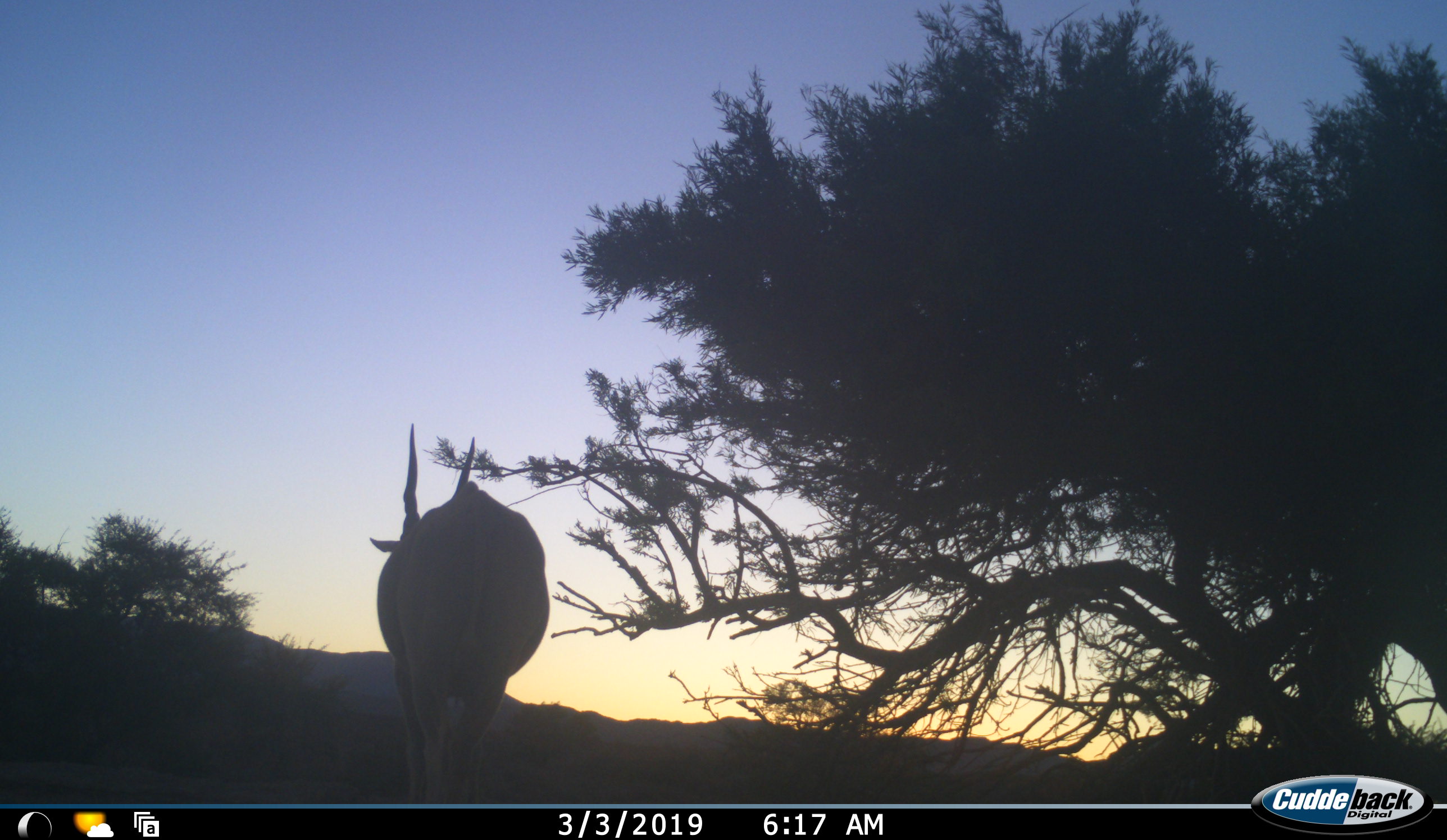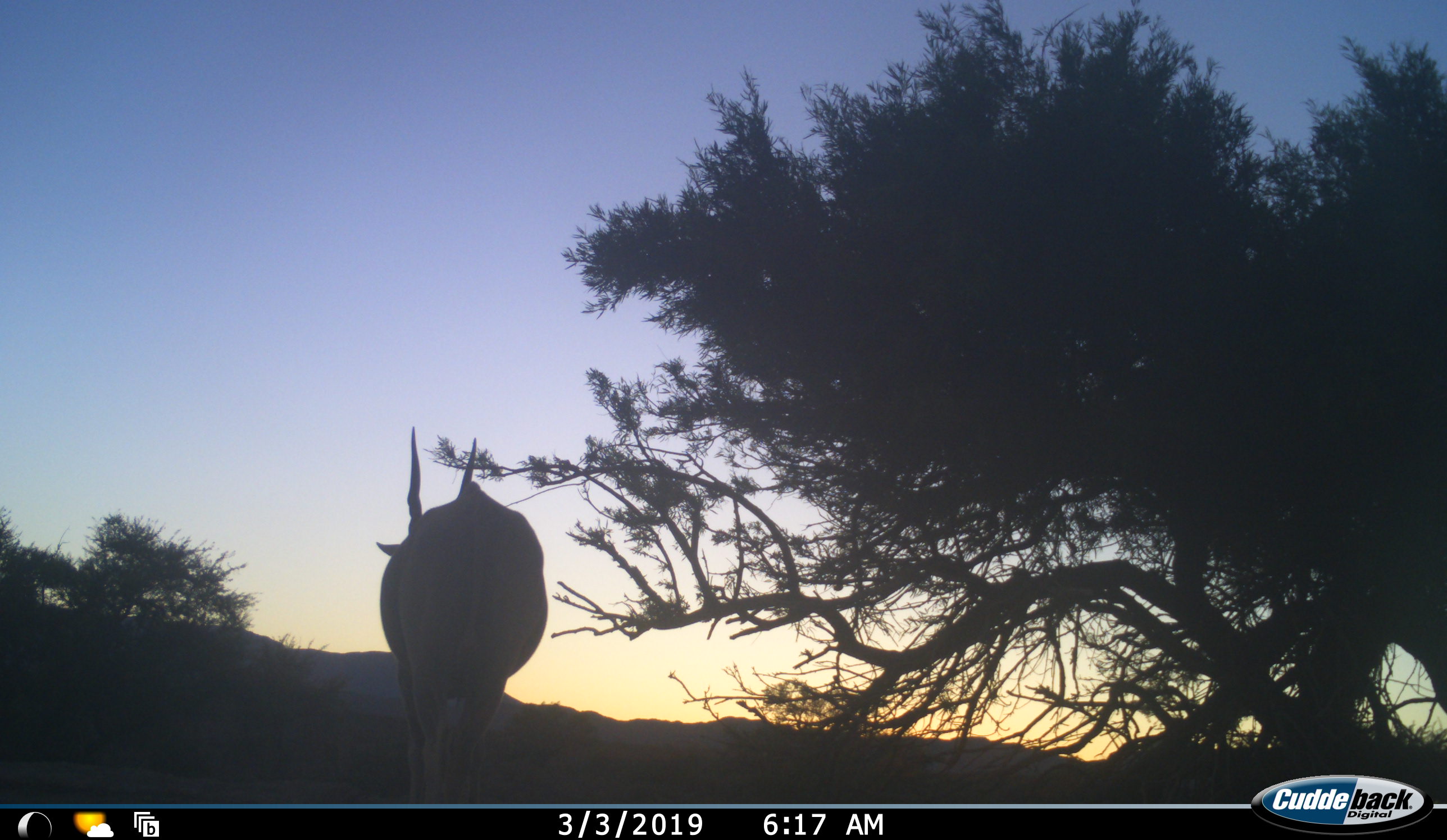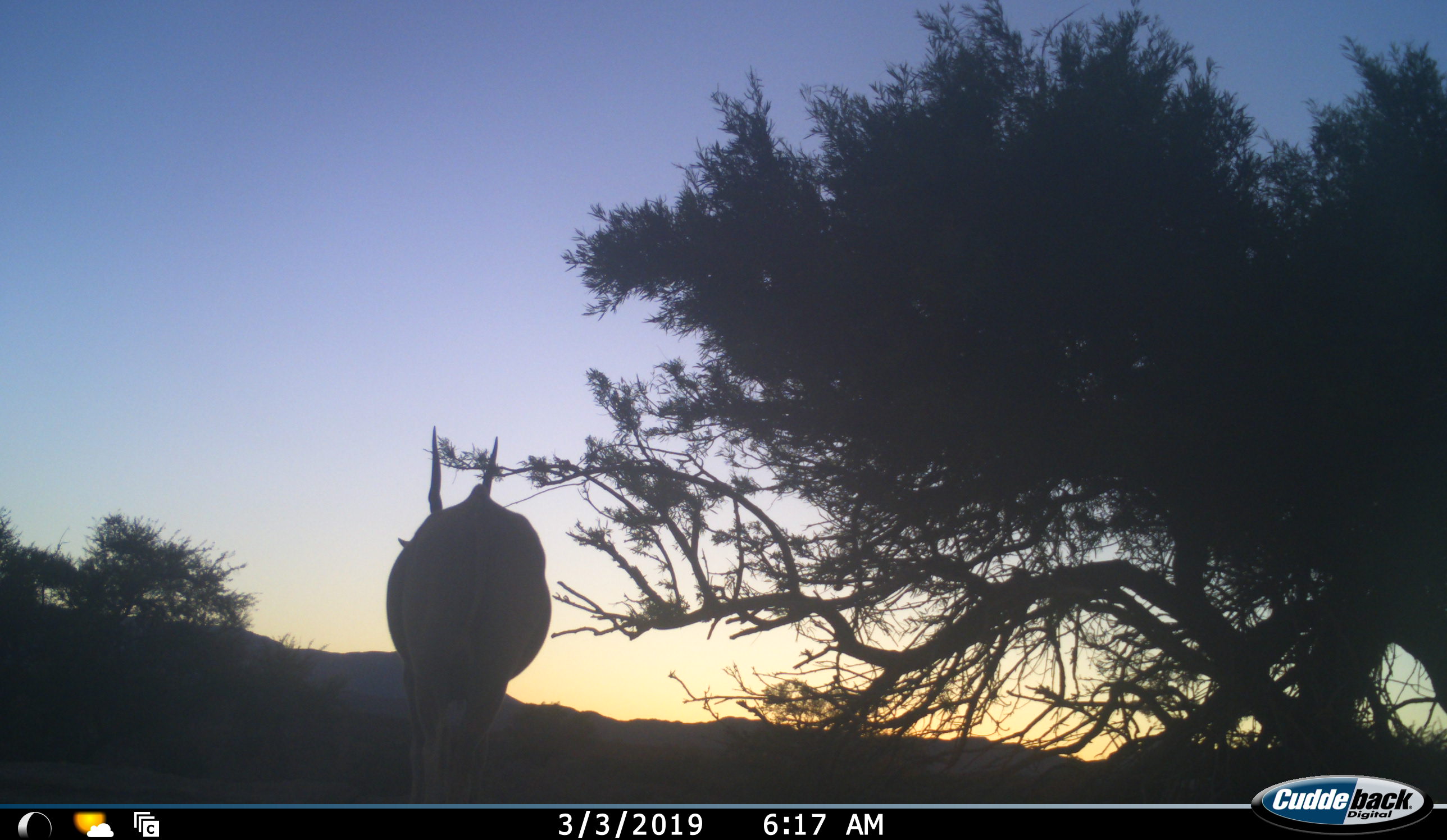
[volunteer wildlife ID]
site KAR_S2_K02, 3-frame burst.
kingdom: Animalia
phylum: Chordata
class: Mammalia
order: Artiodactyla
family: Bovidae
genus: Tragelaphus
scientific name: Tragelaphus oryx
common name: eland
Eland (Tragelaphus oryx), count 1. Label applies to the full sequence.